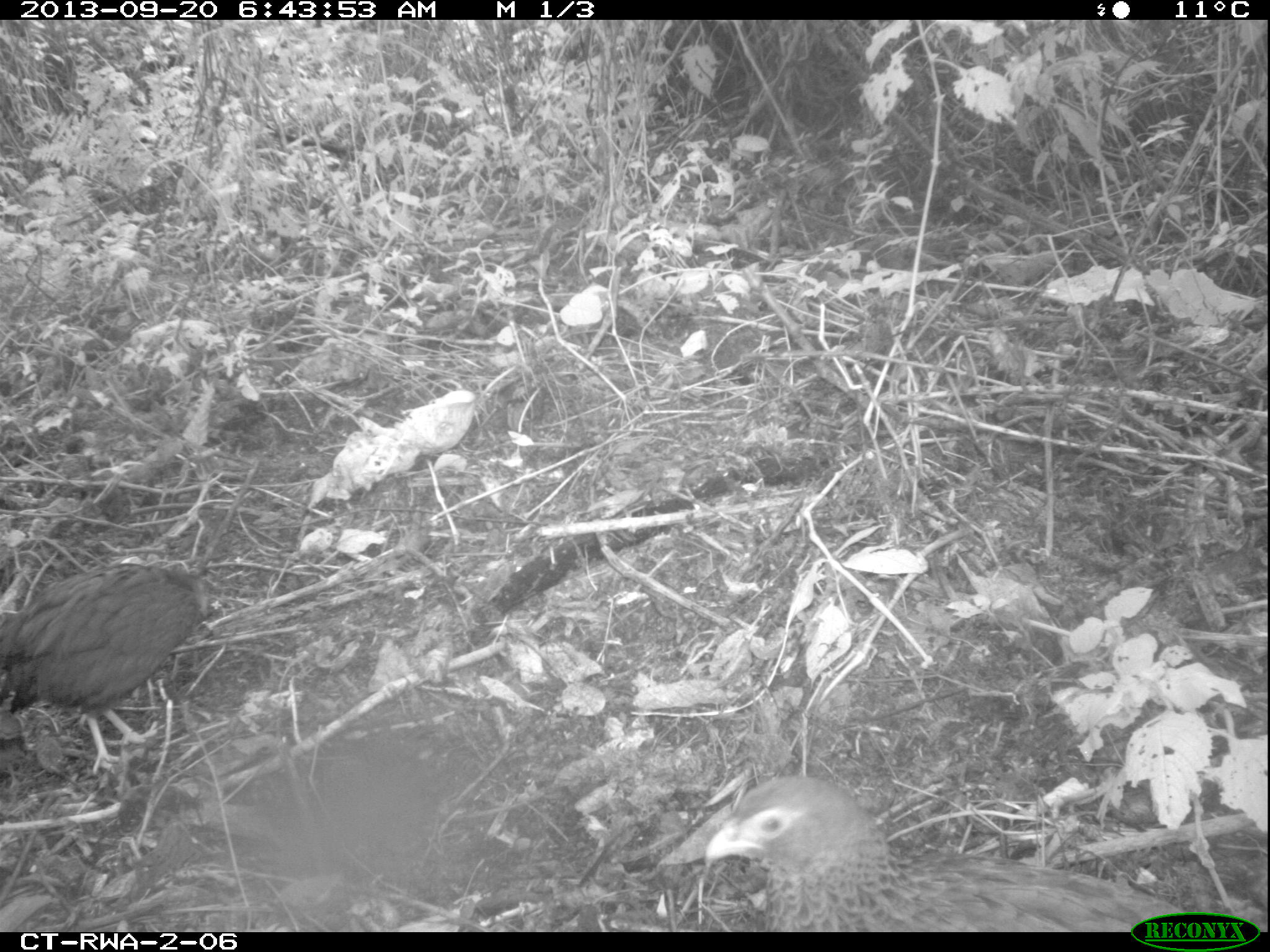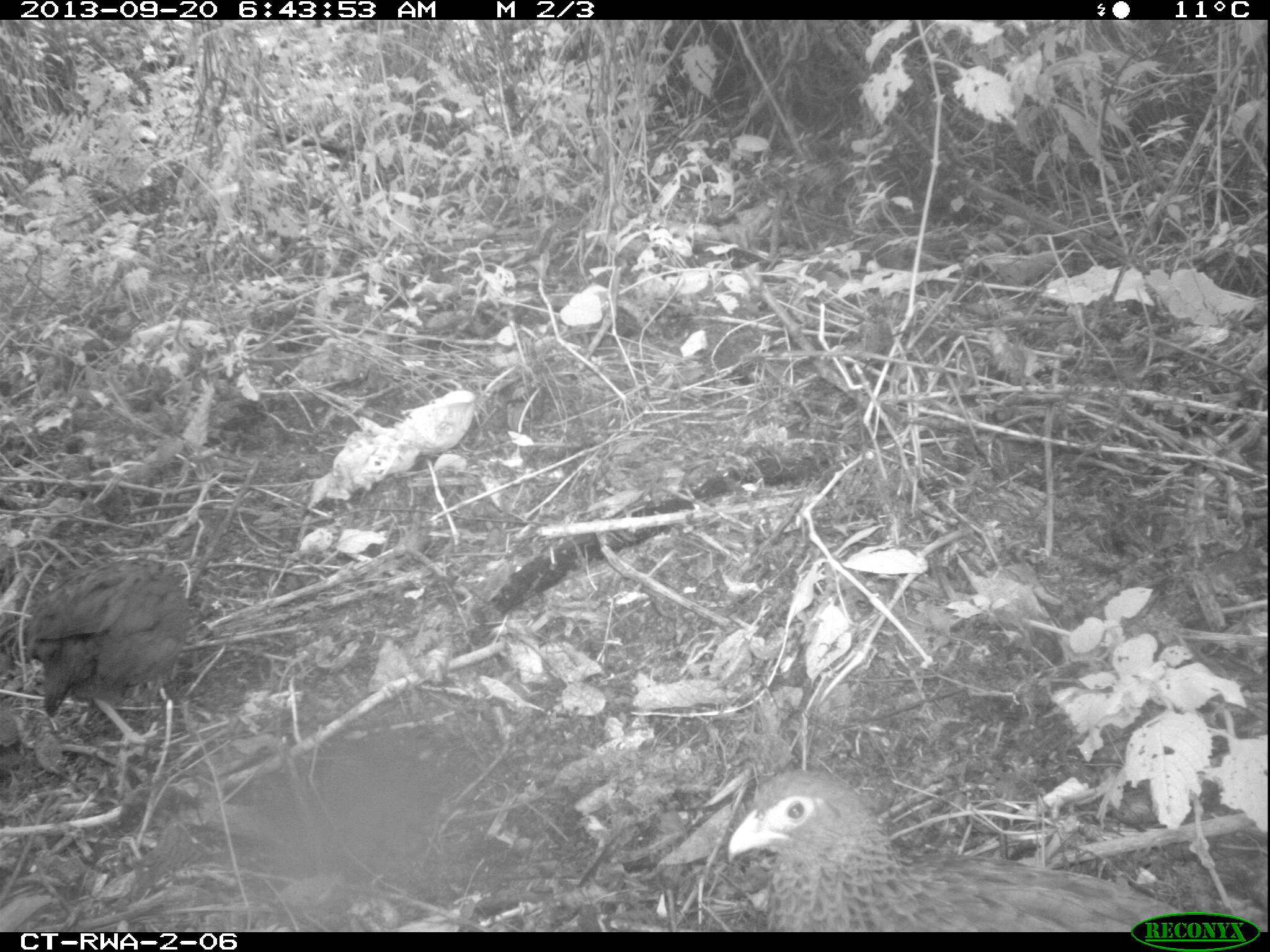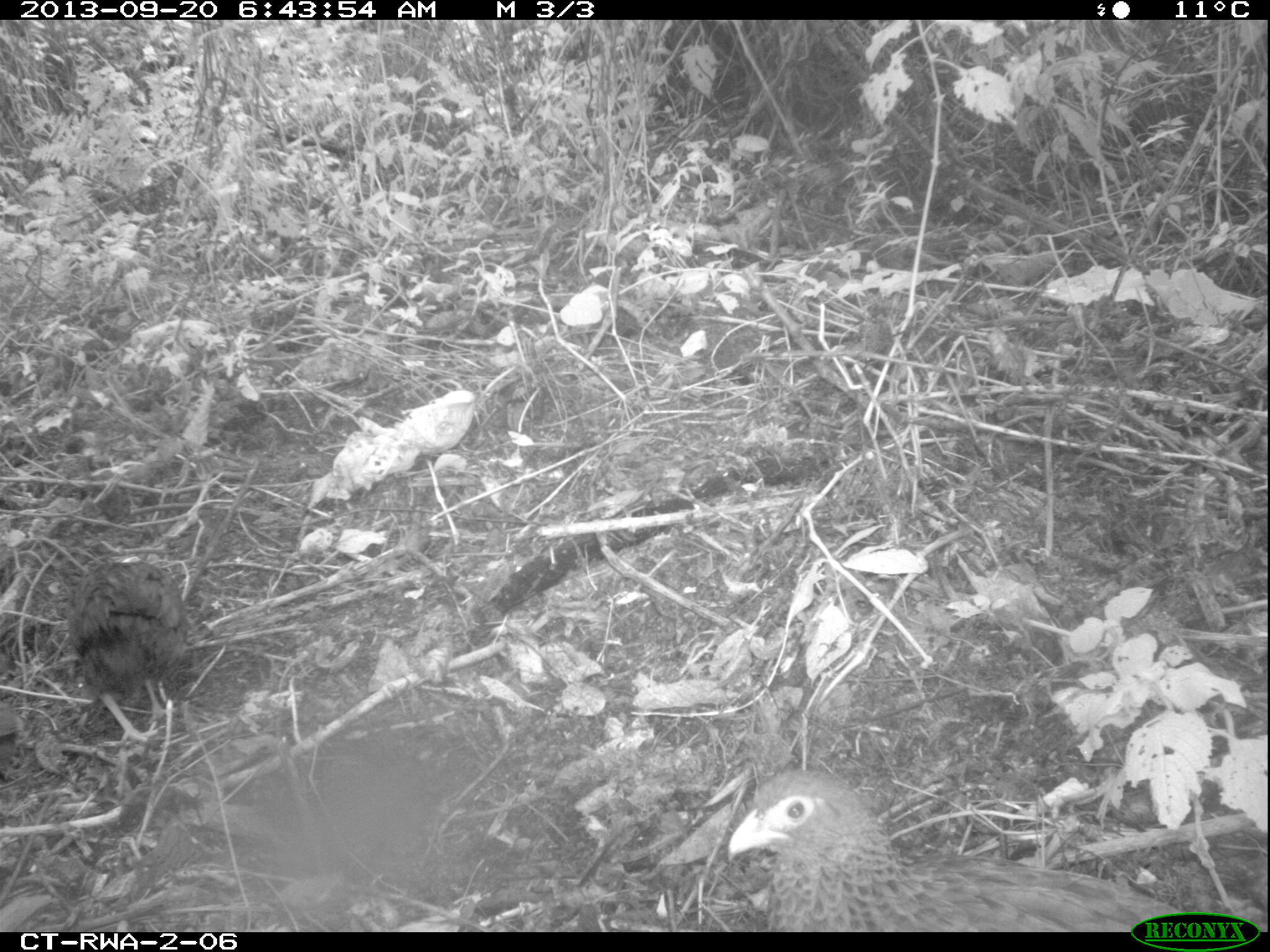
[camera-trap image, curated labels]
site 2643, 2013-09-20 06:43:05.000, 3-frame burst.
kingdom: Animalia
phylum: Chordata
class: Aves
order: Galliformes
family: Phasianidae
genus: Pternistis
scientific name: Pternistis nobilis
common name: handsome francolin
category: francolinus nobilis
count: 5